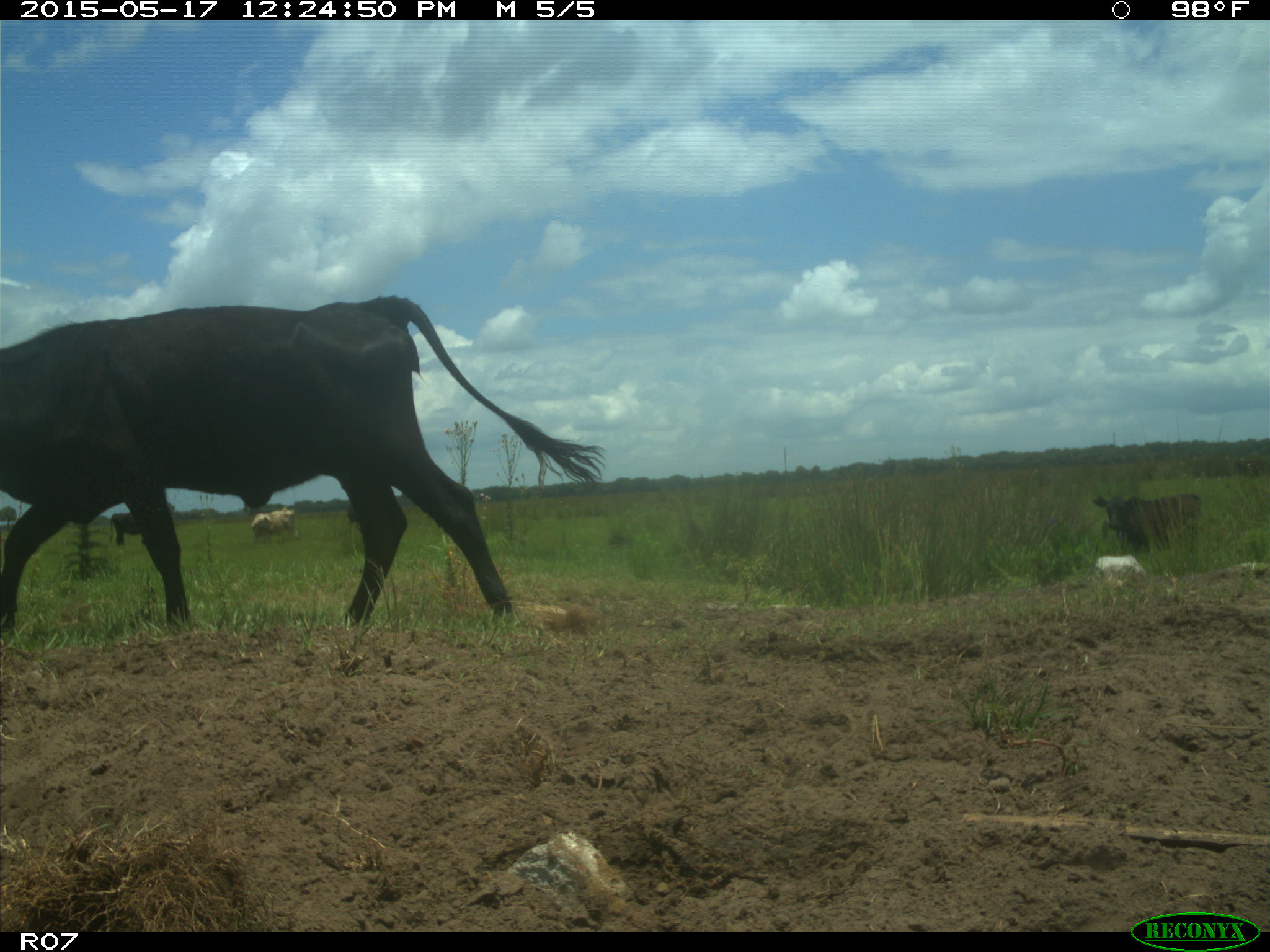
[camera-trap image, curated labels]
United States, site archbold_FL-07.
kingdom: Animalia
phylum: Chordata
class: Mammalia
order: Artiodactyla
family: Bovidae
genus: Bos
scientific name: Bos taurus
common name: domestic cow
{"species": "Bos taurus (domestic cow)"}